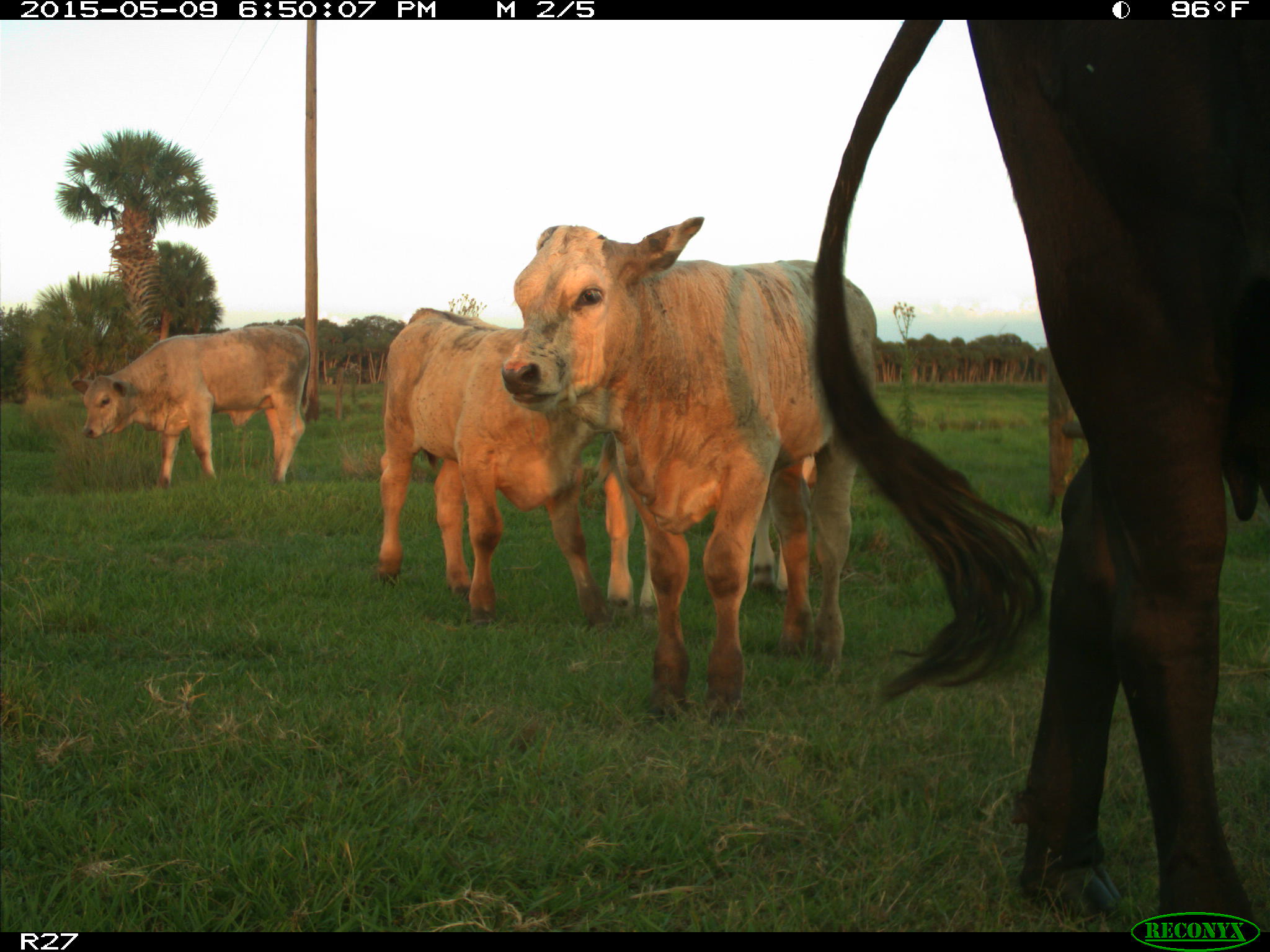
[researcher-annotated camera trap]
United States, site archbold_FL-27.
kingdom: Animalia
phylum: Chordata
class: Mammalia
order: Artiodactyla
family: Bovidae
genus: Bos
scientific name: Bos taurus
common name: domestic cow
Bos taurus (domestic cow).